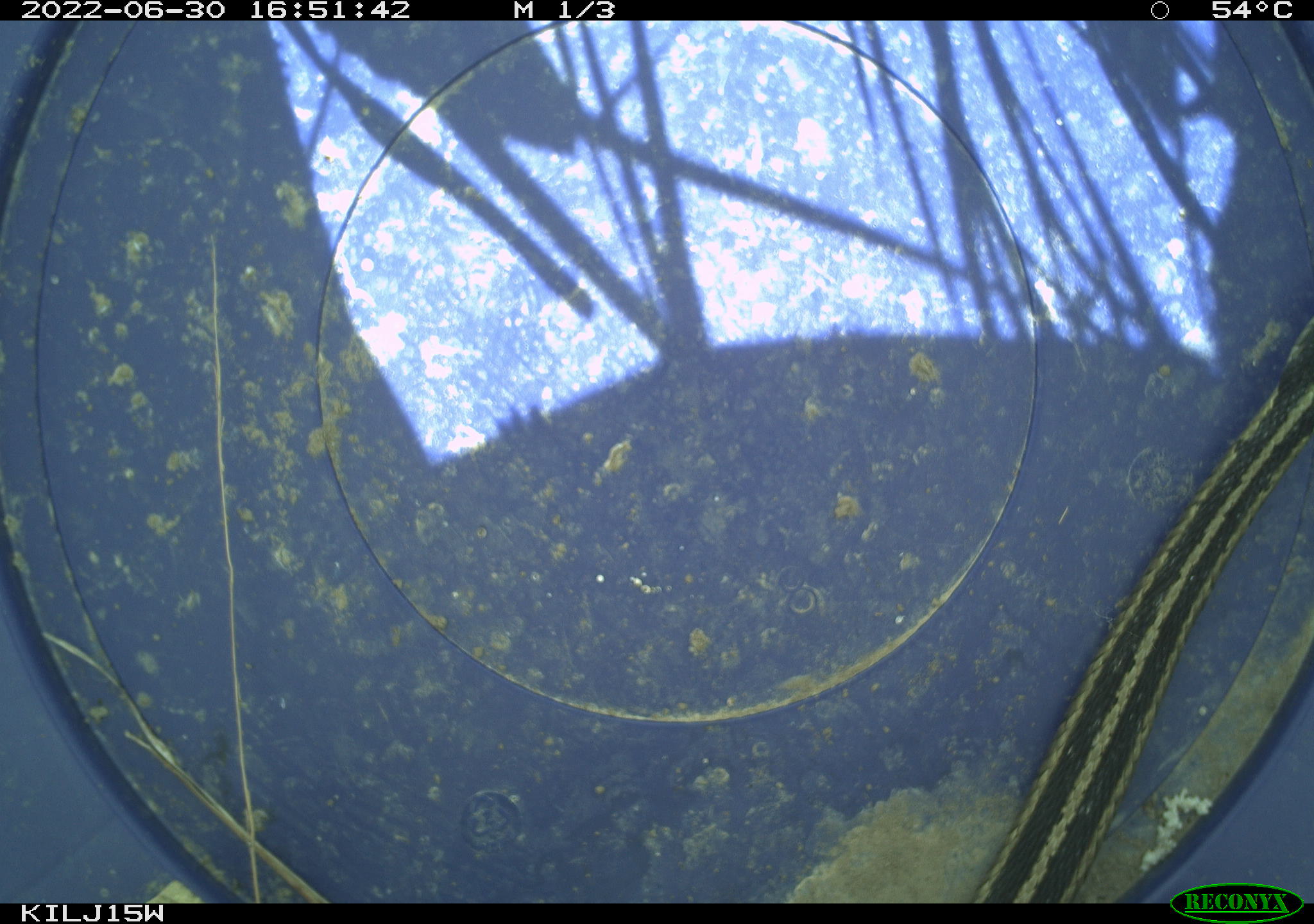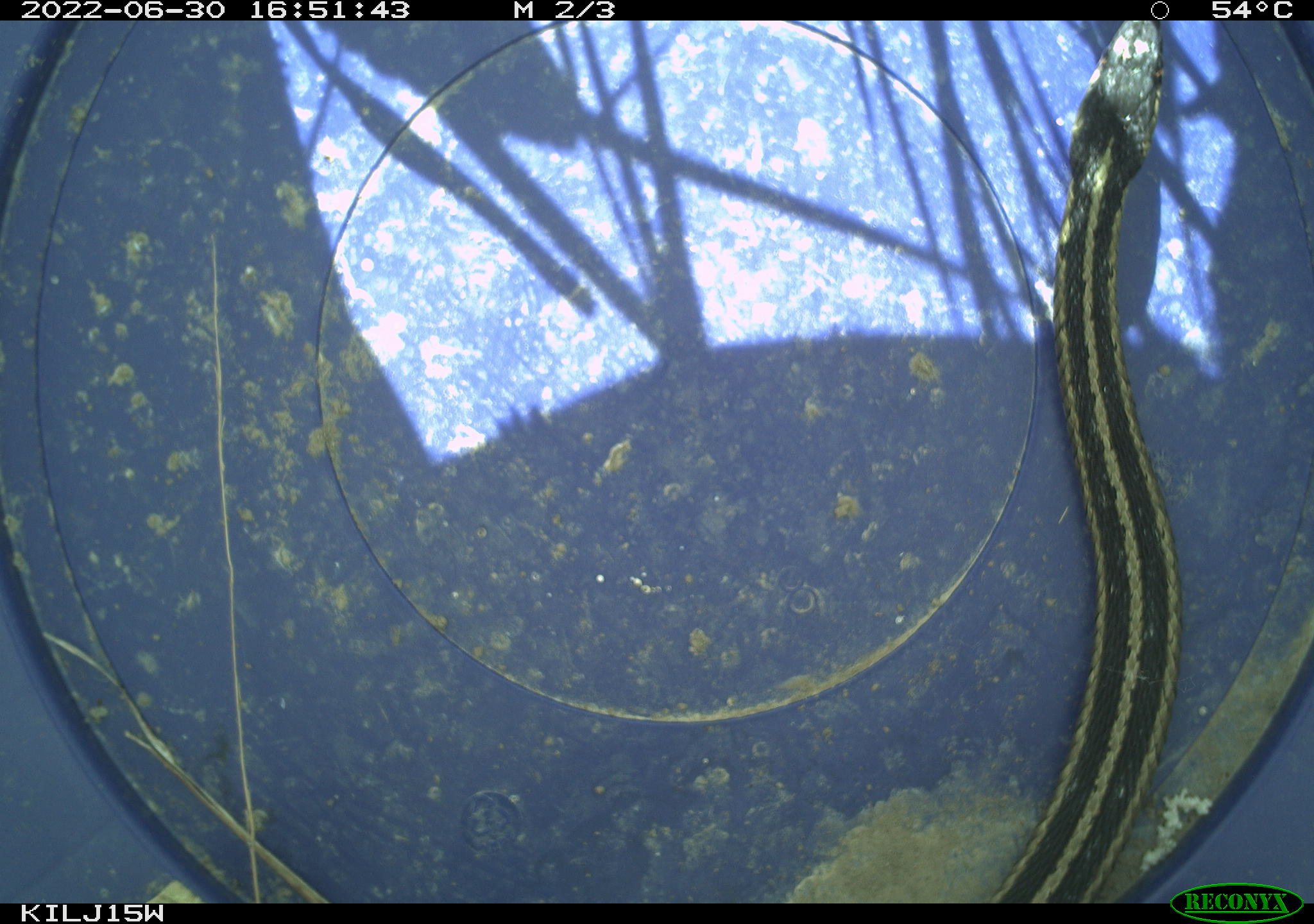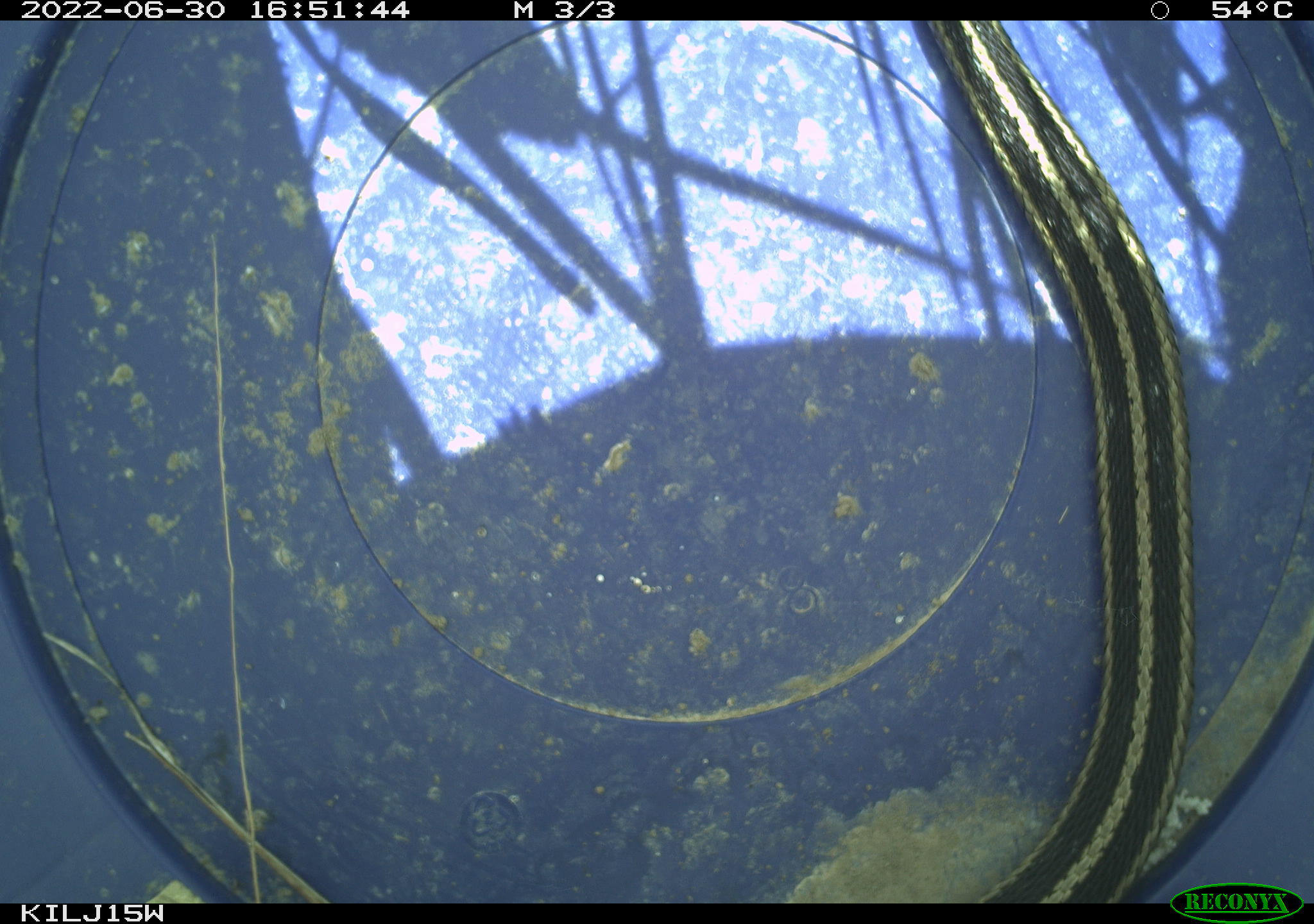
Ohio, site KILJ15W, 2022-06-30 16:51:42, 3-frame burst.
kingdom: Animalia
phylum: Chordata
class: Reptilia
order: Squamata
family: Colubridae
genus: Thamnophis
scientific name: Thamnophis sirtalis sirtalis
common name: eastern gartersnake